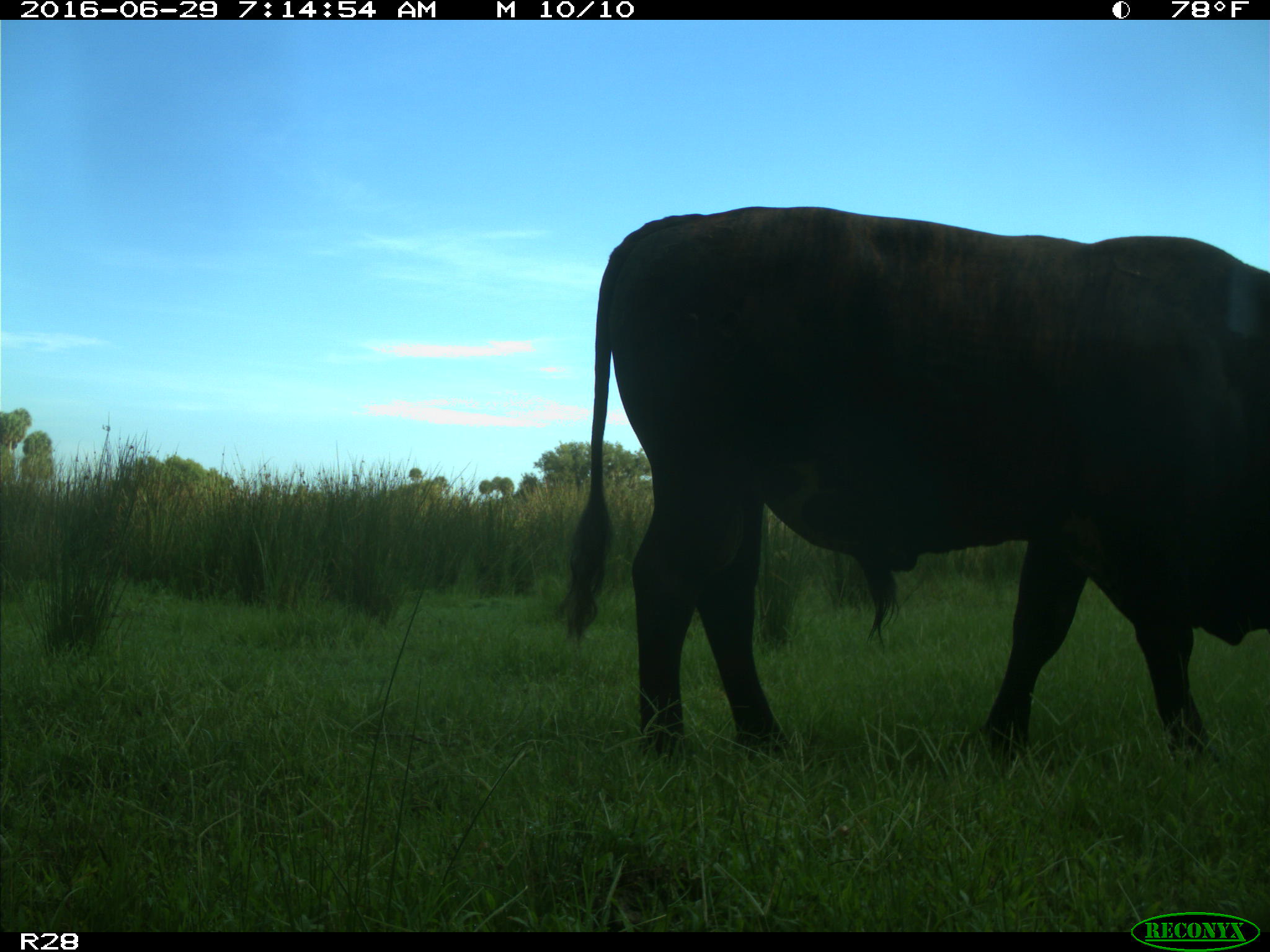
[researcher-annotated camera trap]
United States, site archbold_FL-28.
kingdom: Animalia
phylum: Chordata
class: Mammalia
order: Artiodactyla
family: Bovidae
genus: Bos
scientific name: Bos taurus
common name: domestic cow